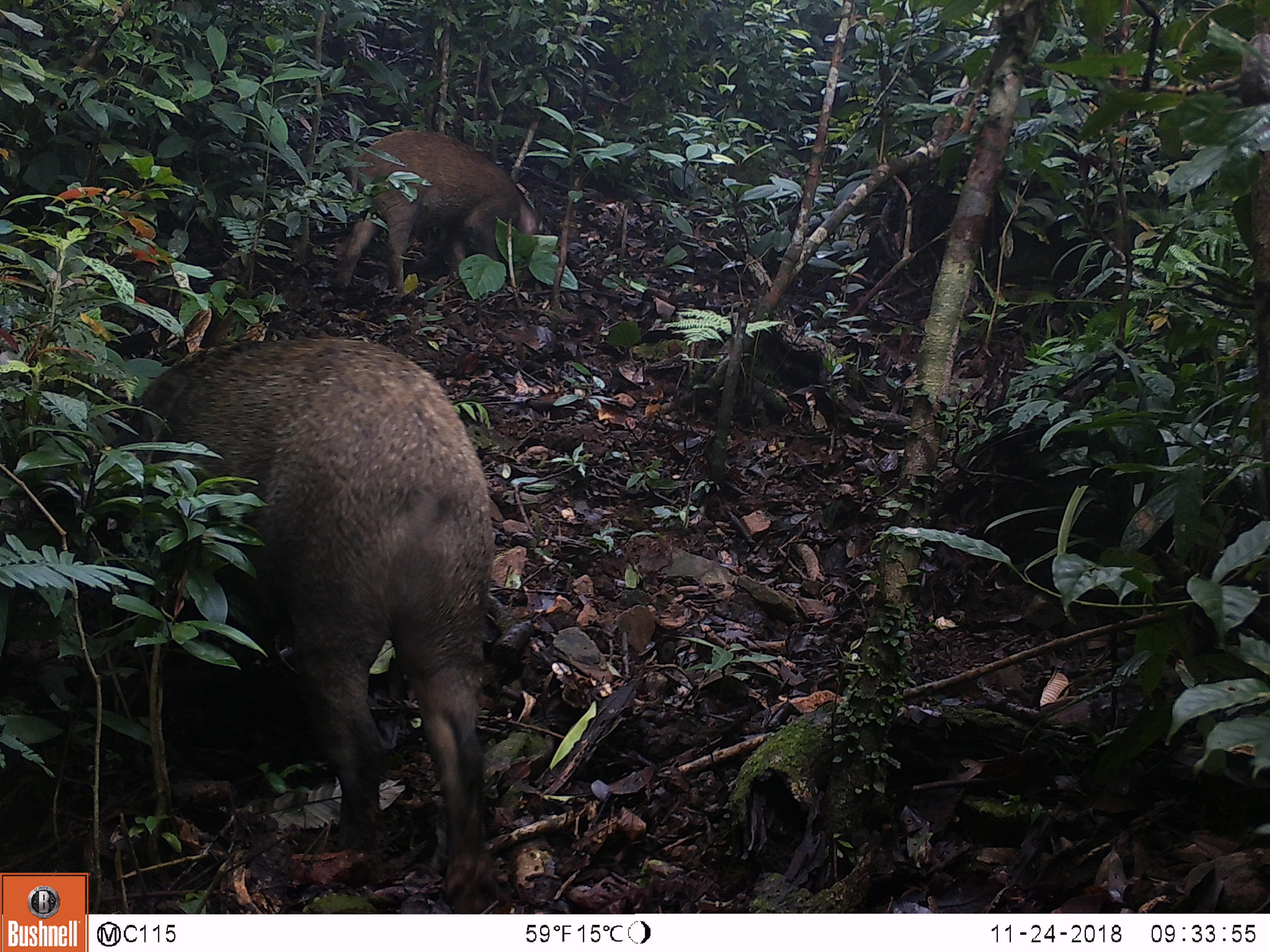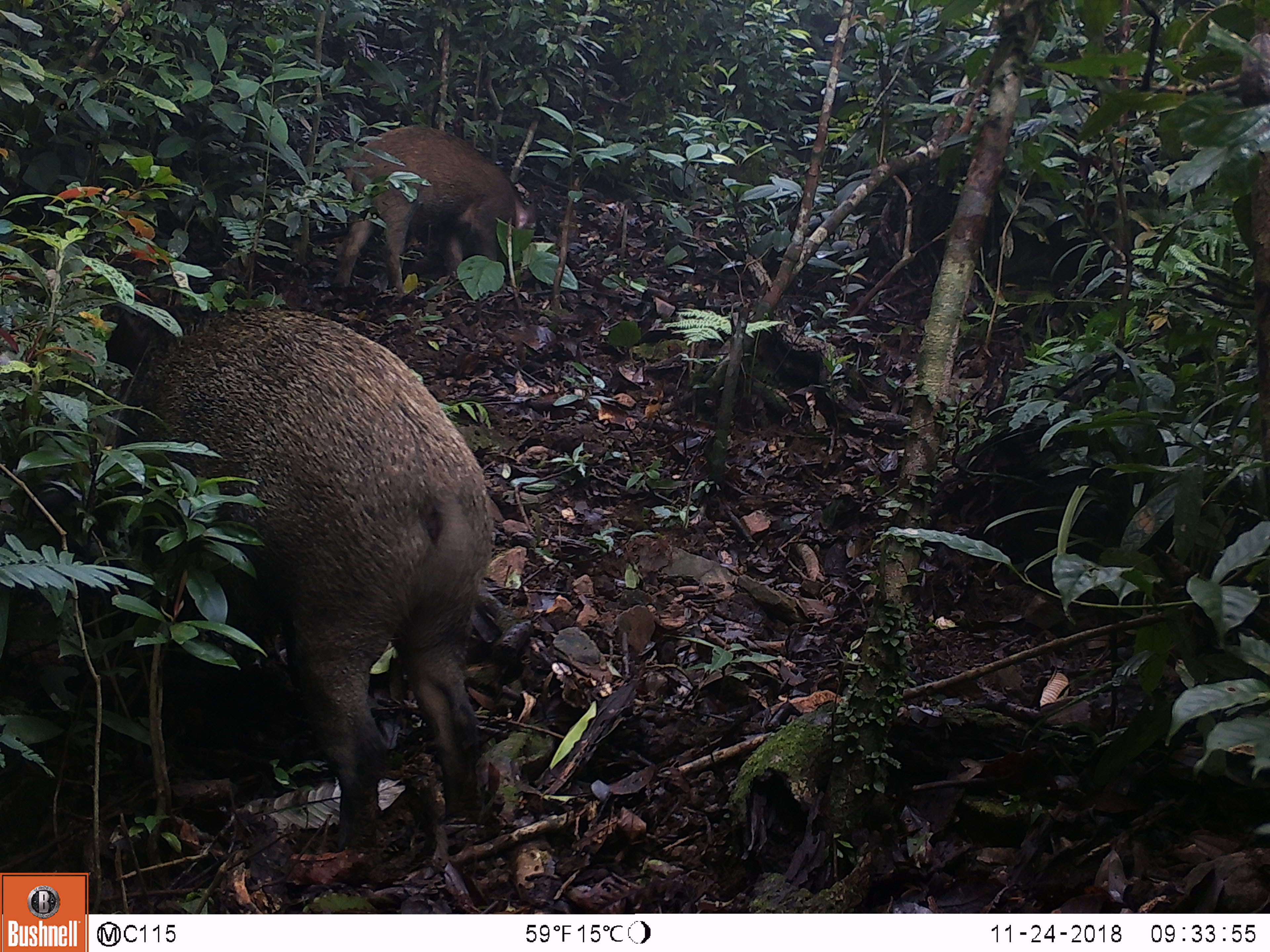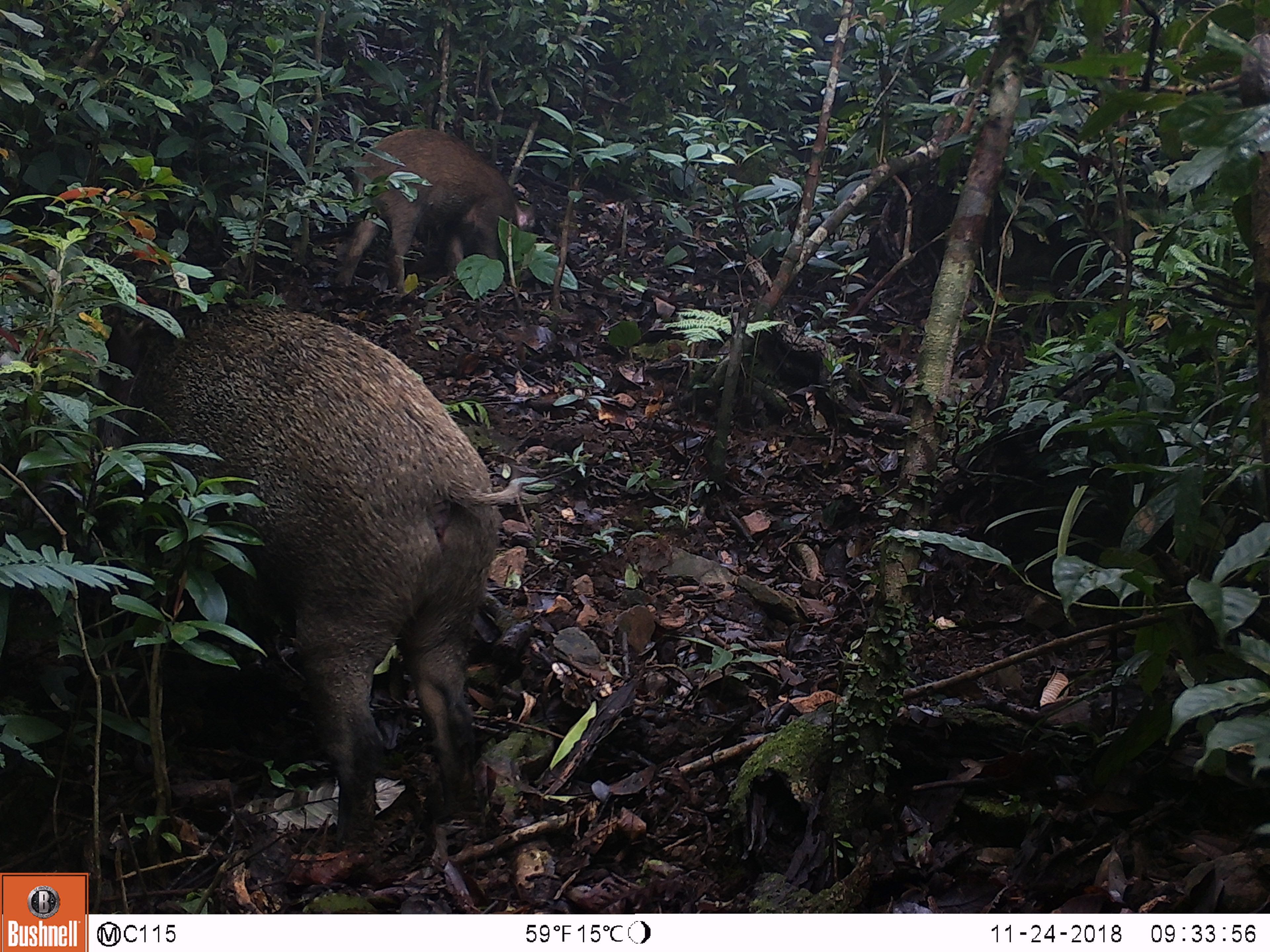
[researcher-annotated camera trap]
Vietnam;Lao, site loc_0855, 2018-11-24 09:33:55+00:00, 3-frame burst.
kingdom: Animalia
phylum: Chordata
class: Mammalia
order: Artiodactyla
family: Suidae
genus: Sus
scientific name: Sus scrofa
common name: eurasian wild pig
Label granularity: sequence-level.